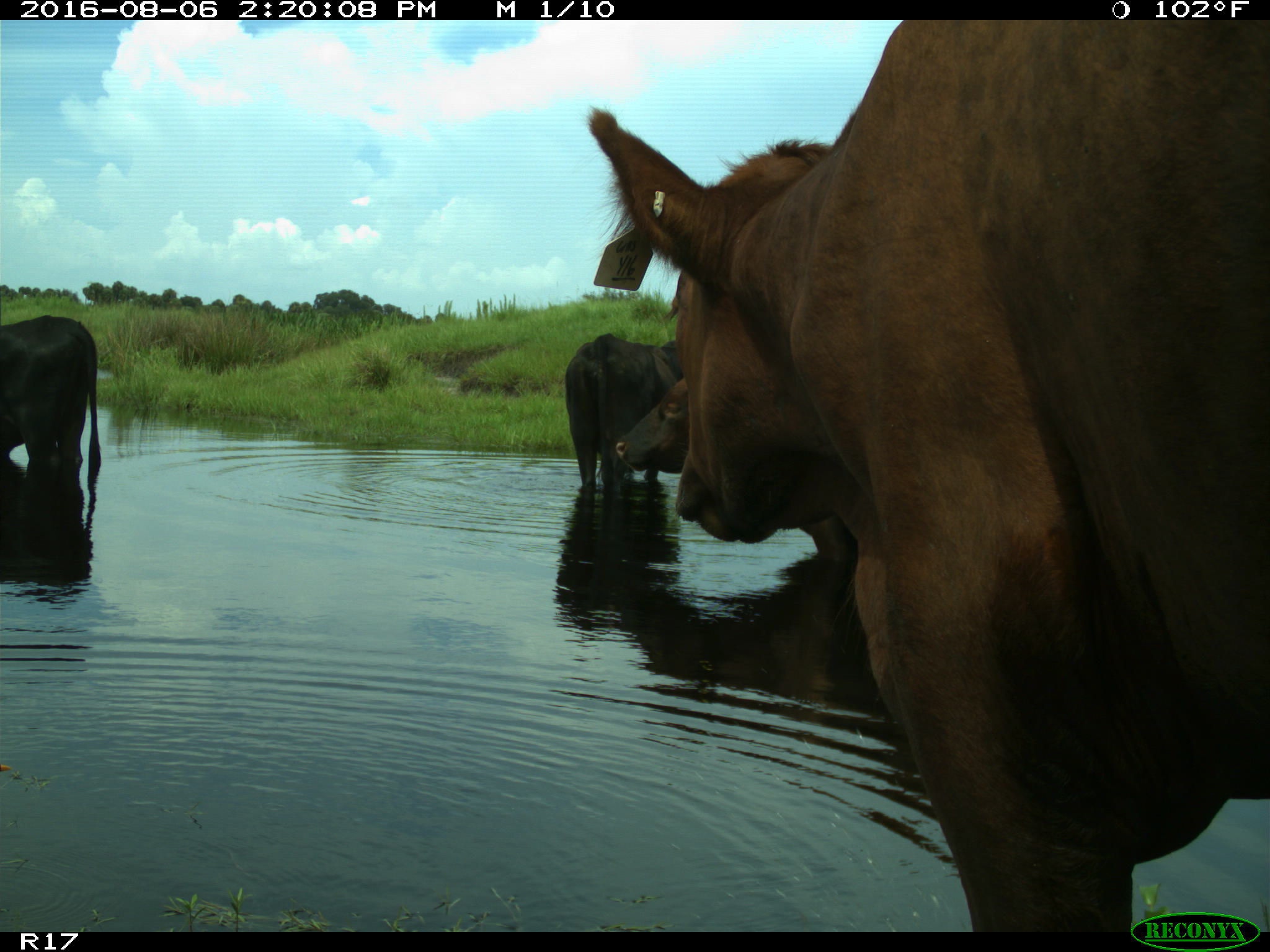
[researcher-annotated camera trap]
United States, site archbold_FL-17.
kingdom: Animalia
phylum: Chordata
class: Mammalia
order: Artiodactyla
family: Bovidae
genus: Bos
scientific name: Bos taurus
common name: domestic cow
Bos taurus (domestic cow).